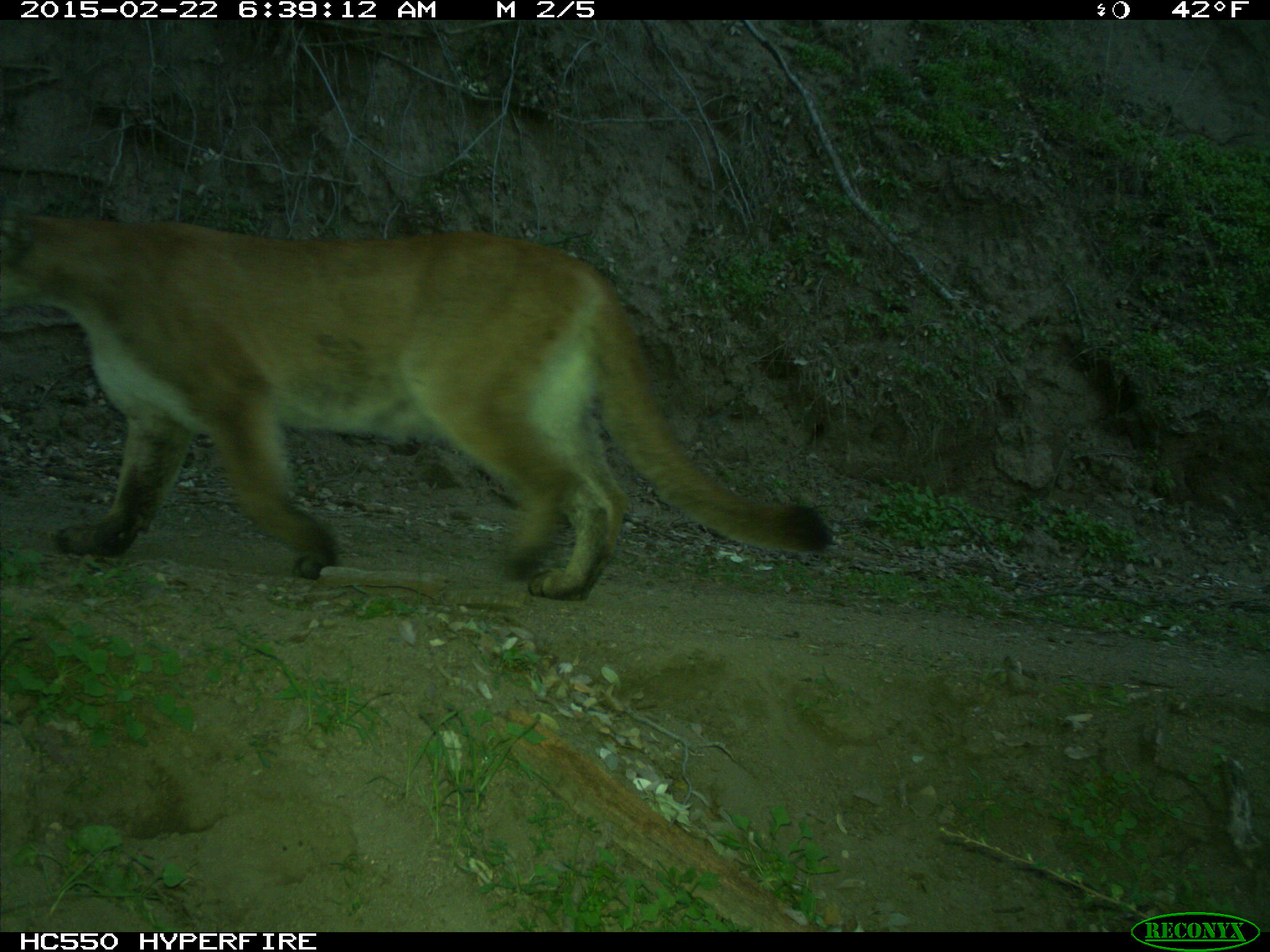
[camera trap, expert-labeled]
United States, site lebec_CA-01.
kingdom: Animalia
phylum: Chordata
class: Mammalia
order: Carnivora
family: Felidae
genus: Puma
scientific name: Puma concolor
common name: mountain lion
Puma concolor (mountain lion).